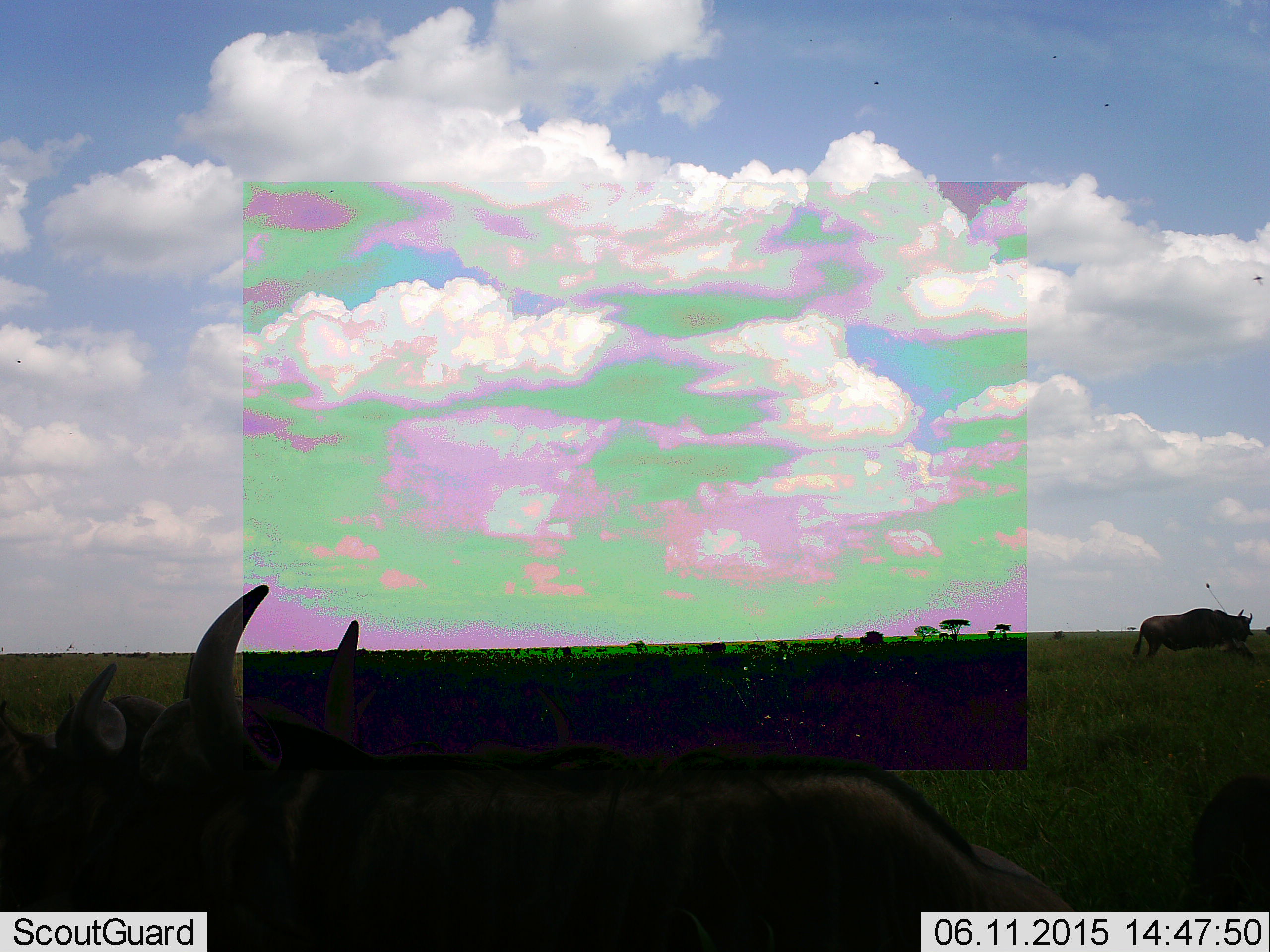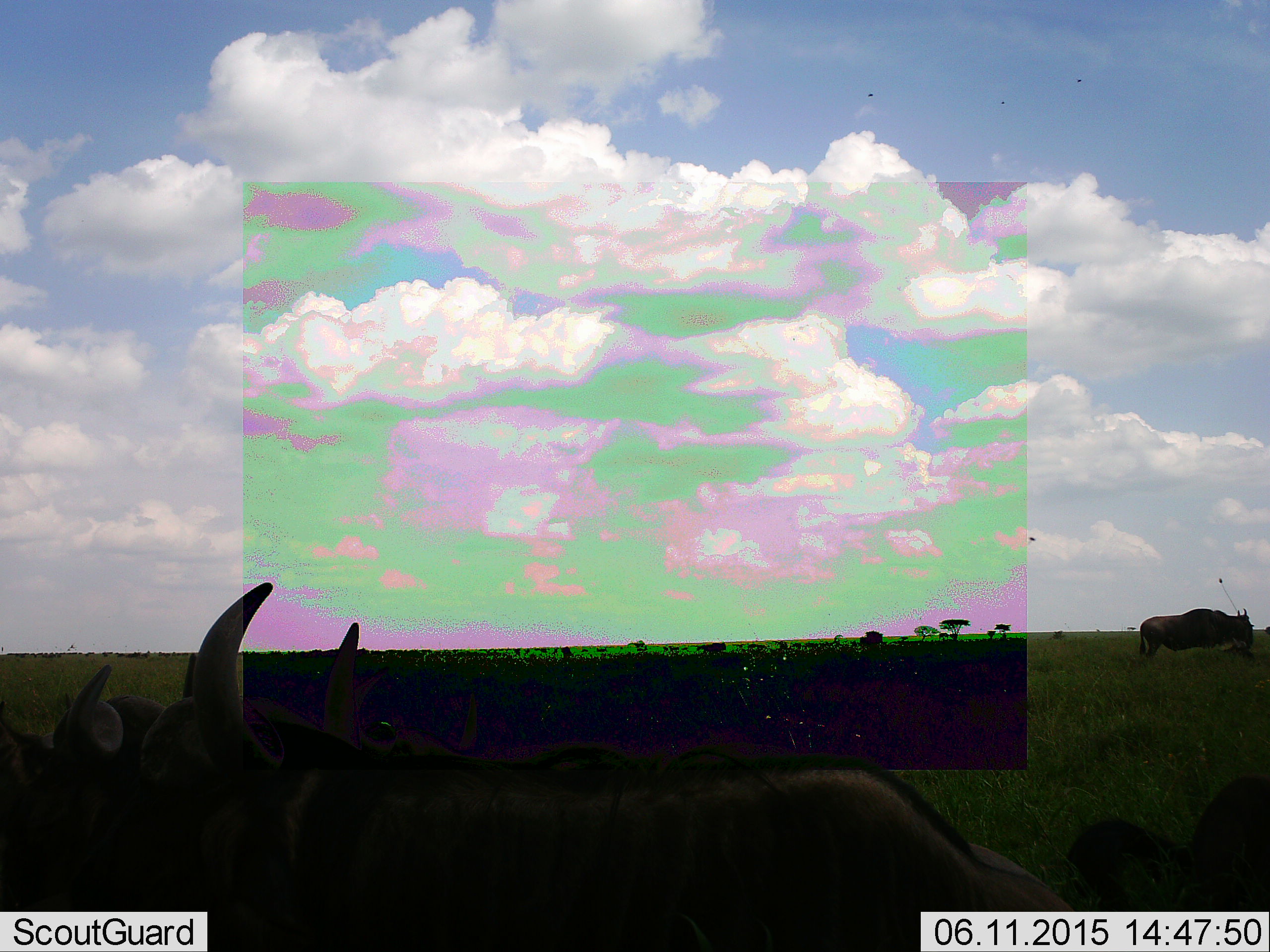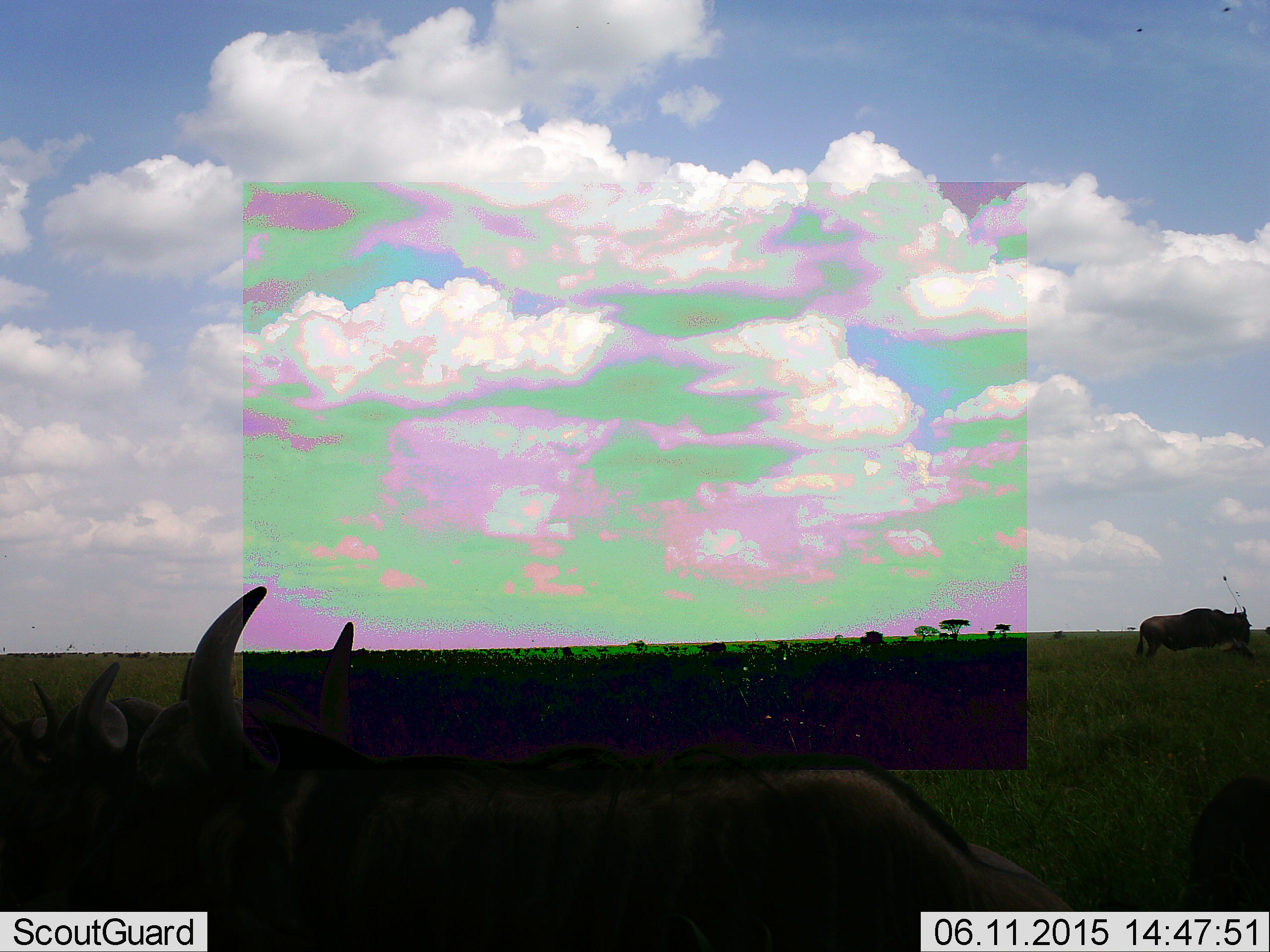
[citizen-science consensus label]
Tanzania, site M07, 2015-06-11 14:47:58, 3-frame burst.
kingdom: Animalia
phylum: Chordata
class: Mammalia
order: Artiodactyla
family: Bovidae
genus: Connochaetes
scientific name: Connochaetes taurinus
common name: blue wildebeest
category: wildebeest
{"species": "wildebeest (blue wildebeest) (Connochaetes taurinus)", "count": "5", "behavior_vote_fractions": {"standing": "70%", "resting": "30%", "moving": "20%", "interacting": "0%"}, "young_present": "0%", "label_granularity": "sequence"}